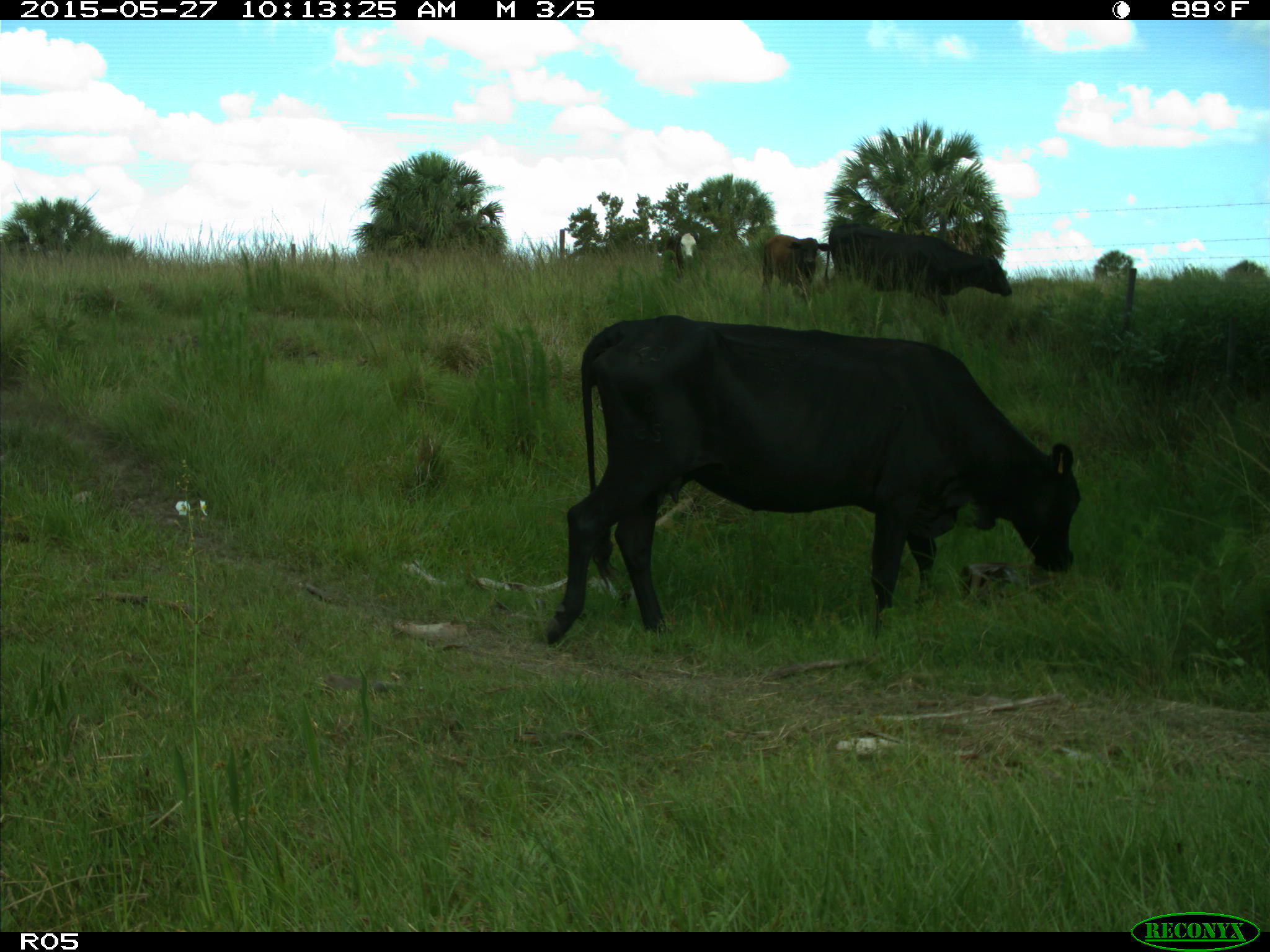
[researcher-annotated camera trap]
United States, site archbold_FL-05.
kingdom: Animalia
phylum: Chordata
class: Mammalia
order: Artiodactyla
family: Bovidae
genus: Bos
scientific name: Bos taurus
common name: domestic cow